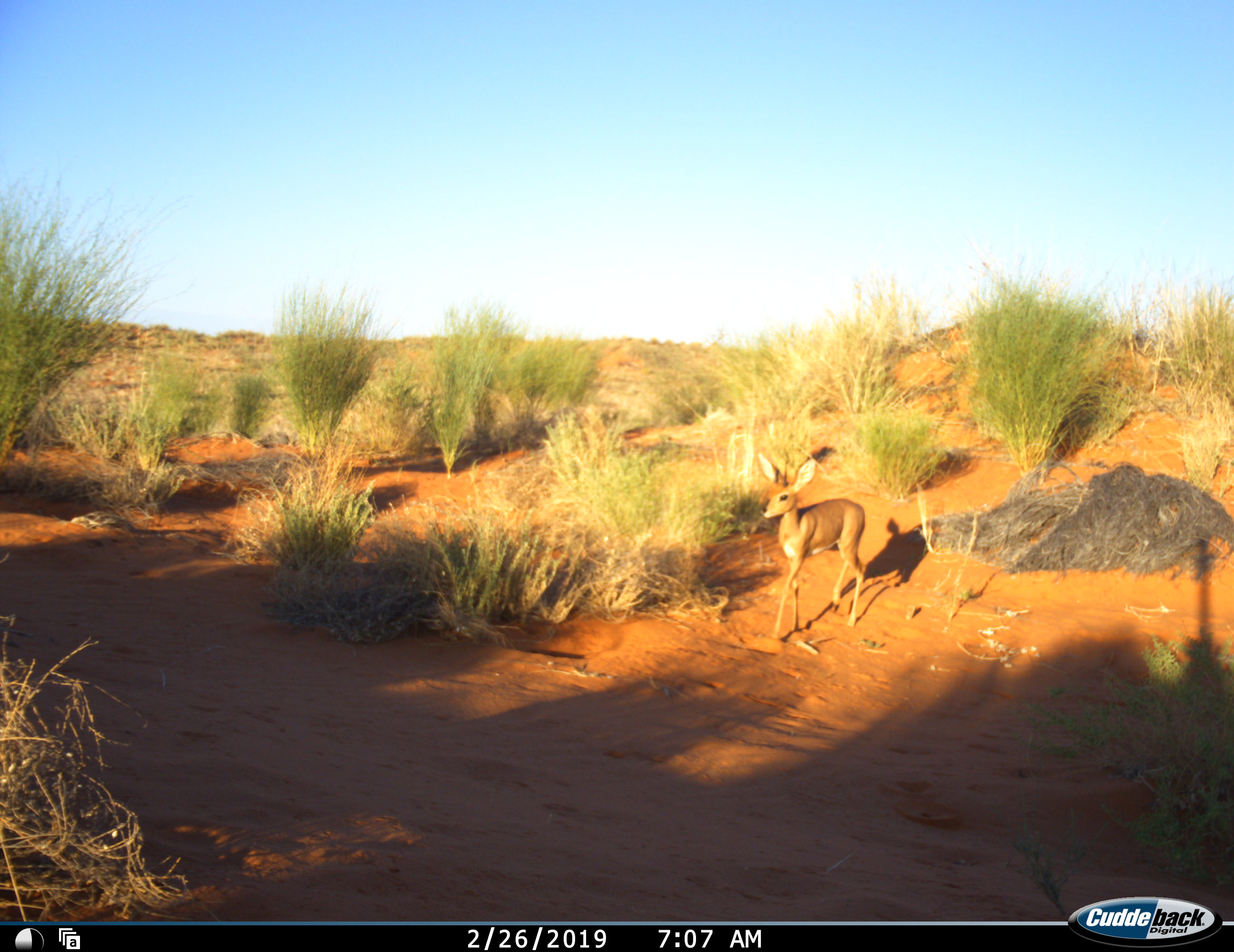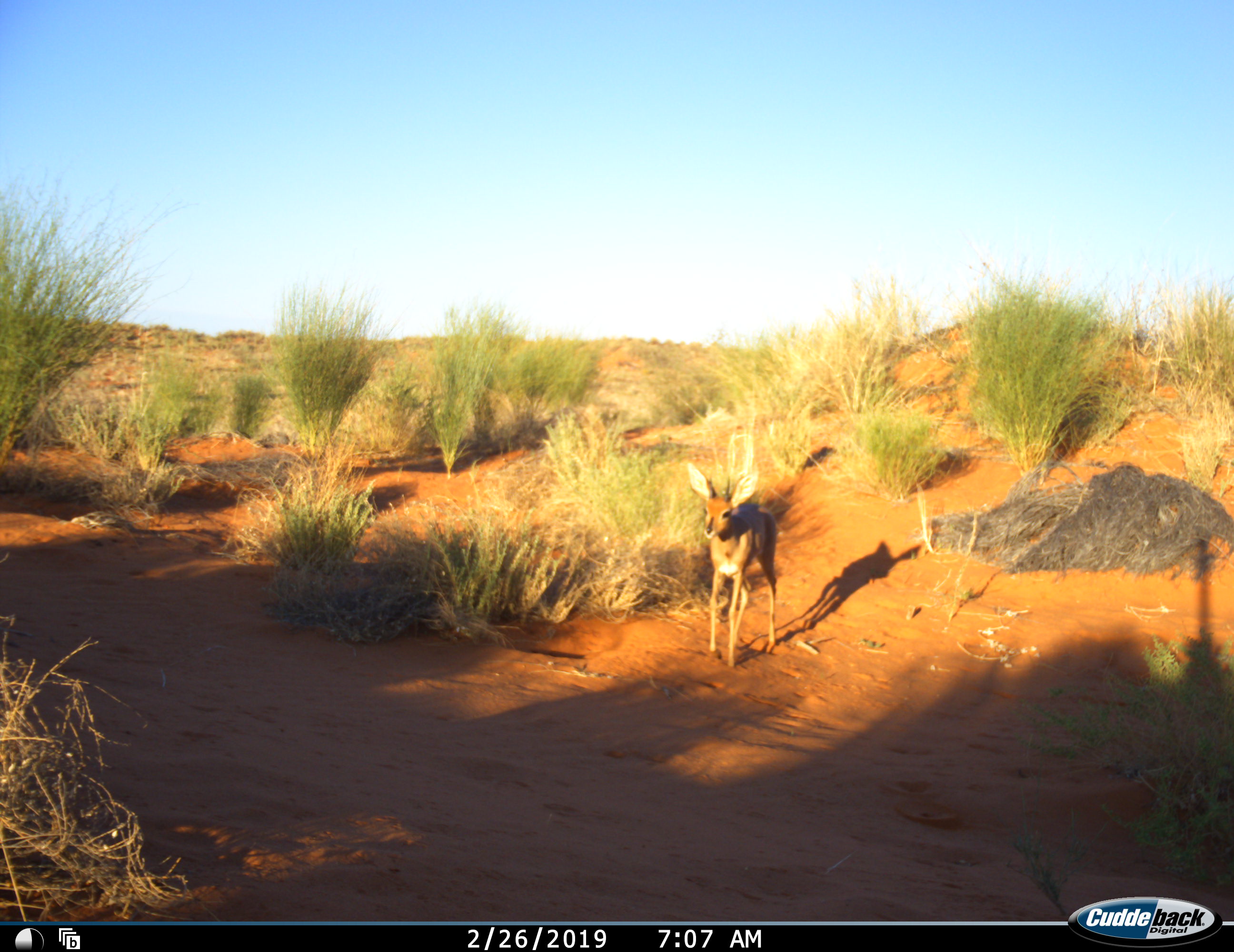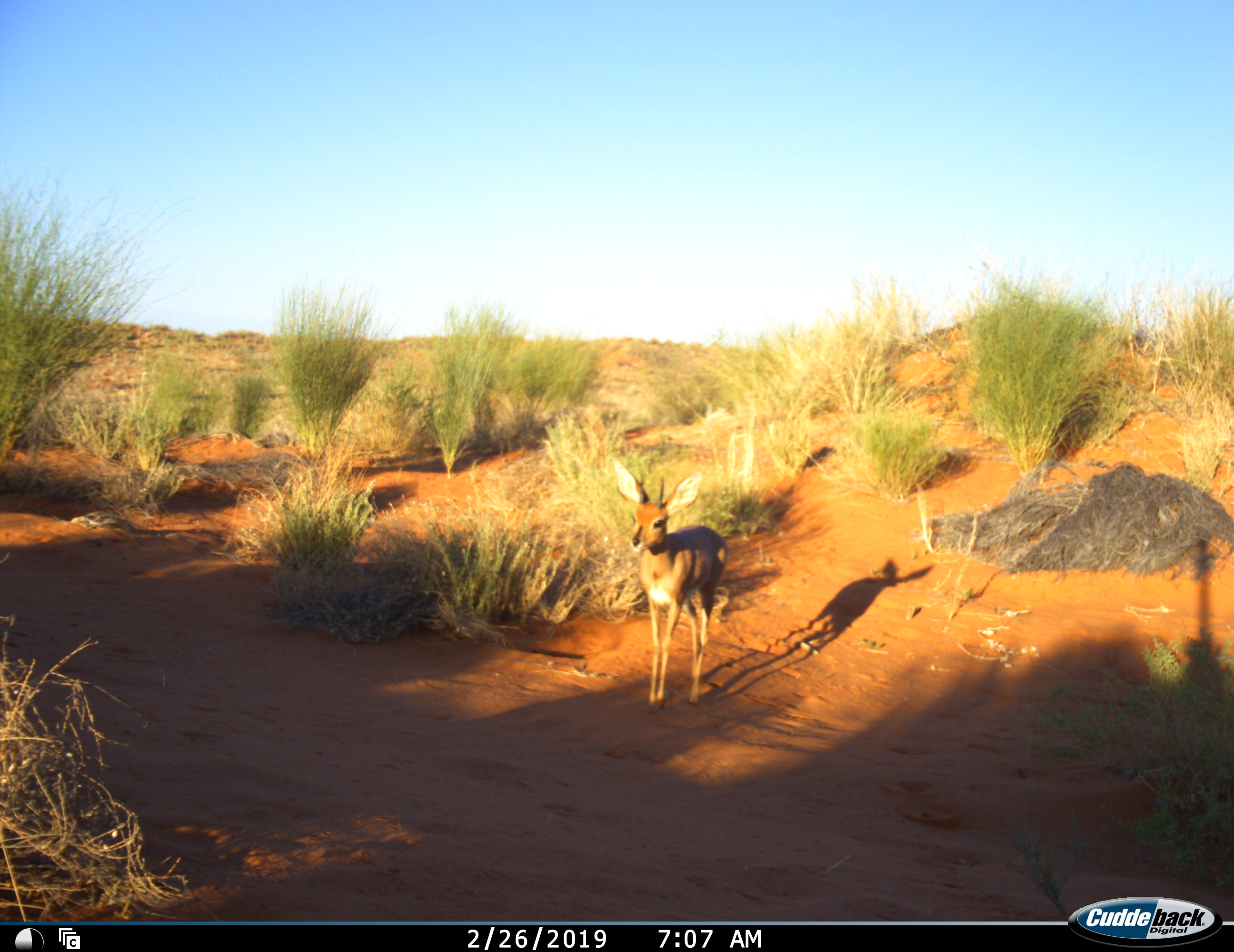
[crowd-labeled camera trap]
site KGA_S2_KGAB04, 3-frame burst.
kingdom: Animalia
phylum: Chordata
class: Mammalia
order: Artiodactyla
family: Bovidae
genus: Raphicerus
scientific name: Raphicerus campestris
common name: steenbok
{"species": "steenbok (Raphicerus campestris)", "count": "1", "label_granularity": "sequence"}